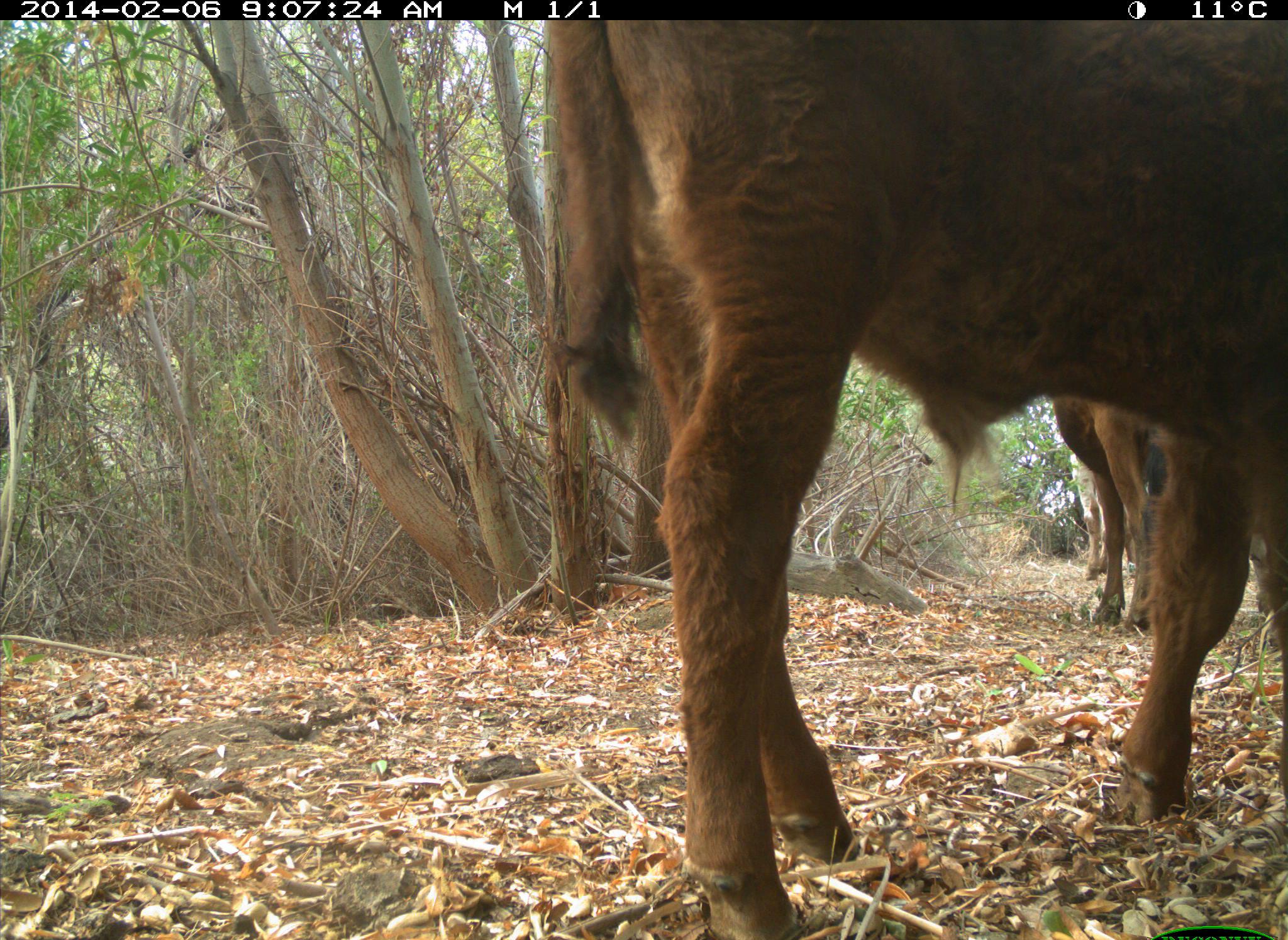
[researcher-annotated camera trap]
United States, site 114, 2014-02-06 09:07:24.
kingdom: Animalia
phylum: Chordata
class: Mammalia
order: Artiodactyla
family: Bovidae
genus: Bos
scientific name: Bos taurus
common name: cow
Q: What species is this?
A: Cow (Bos taurus).